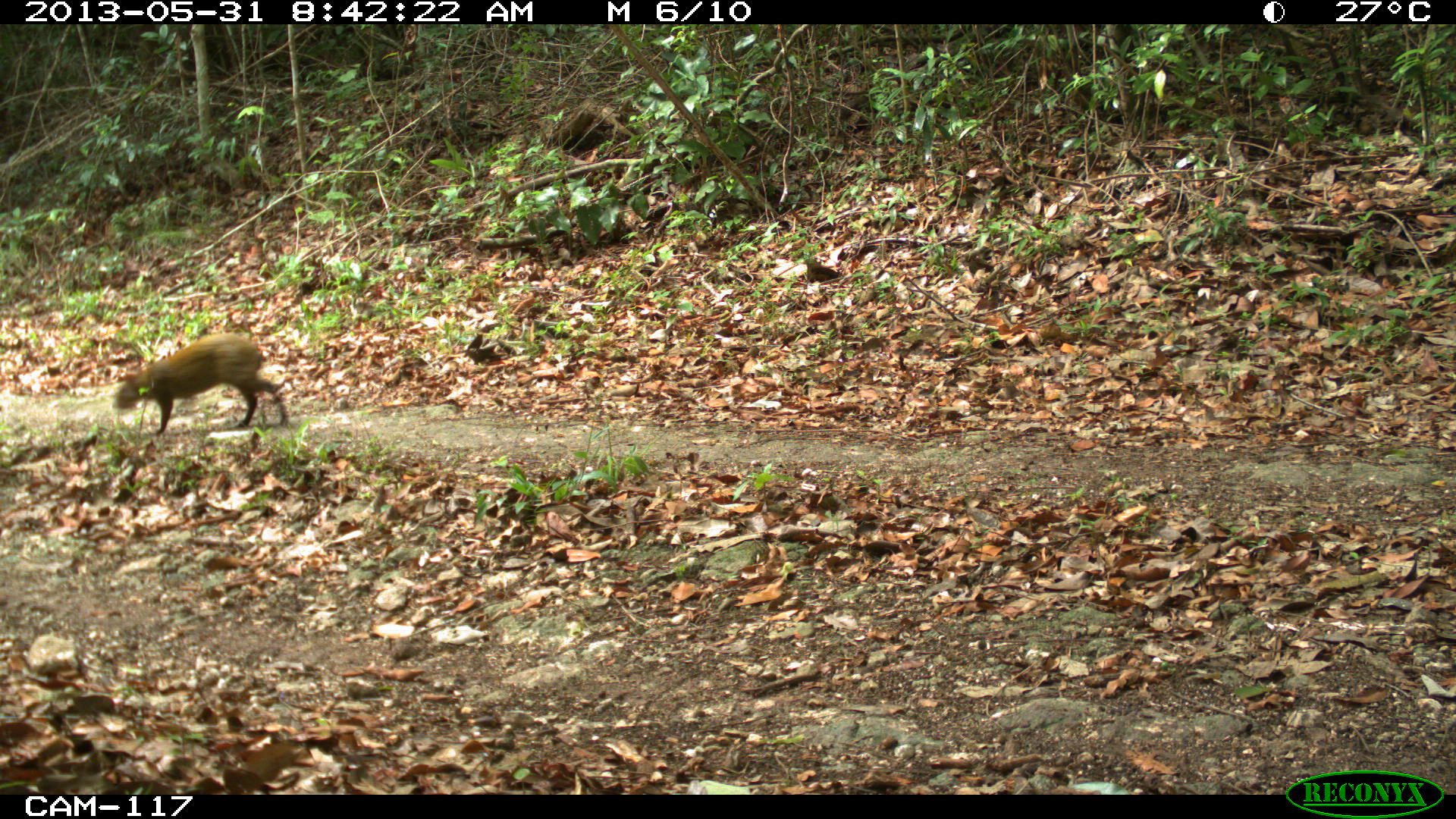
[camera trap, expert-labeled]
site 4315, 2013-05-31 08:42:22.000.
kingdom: Animalia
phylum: Chordata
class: Mammalia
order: Rodentia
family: Dasyproctidae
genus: Dasyprocta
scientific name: Dasyprocta punctata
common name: central american agouti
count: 1